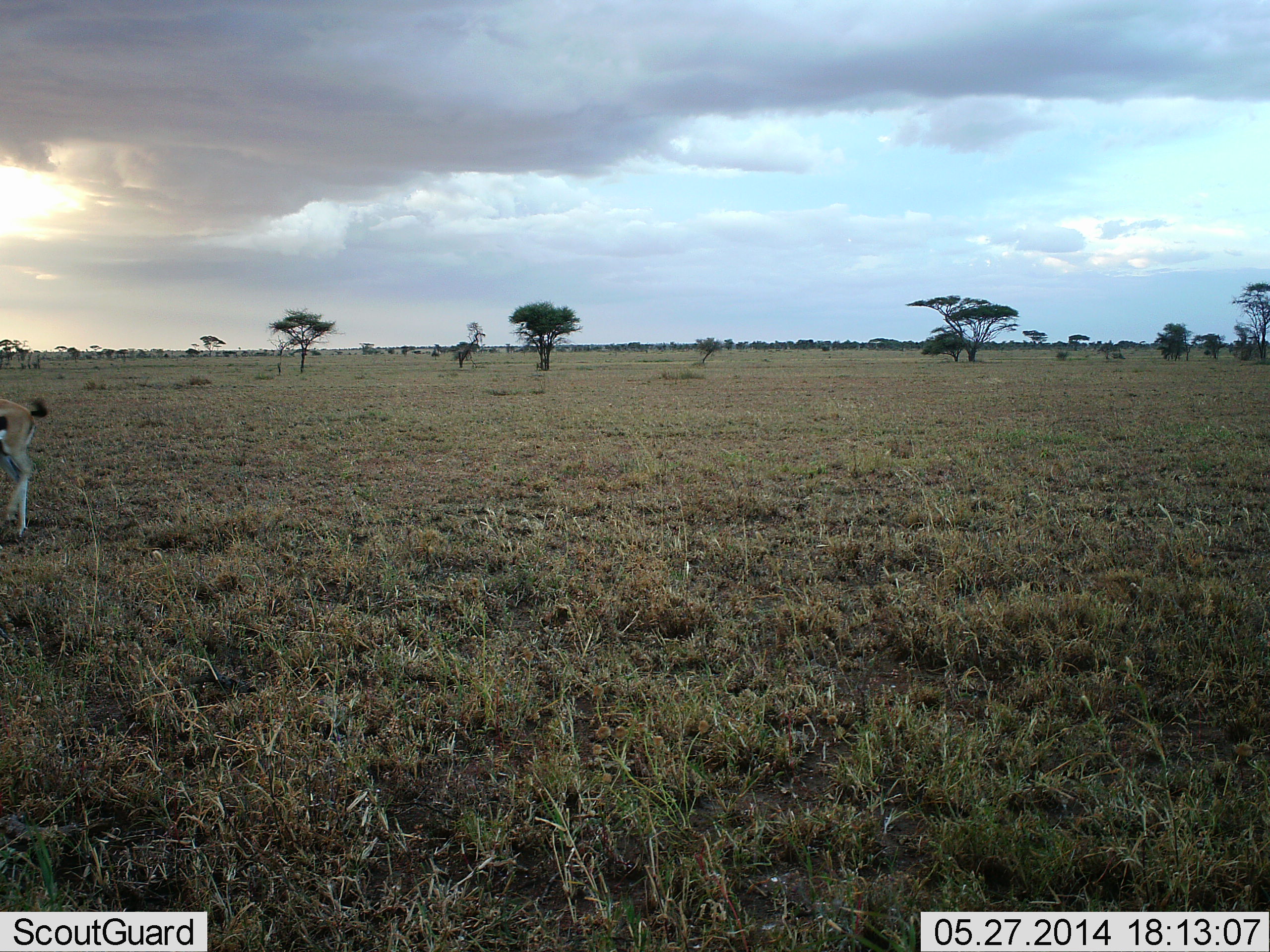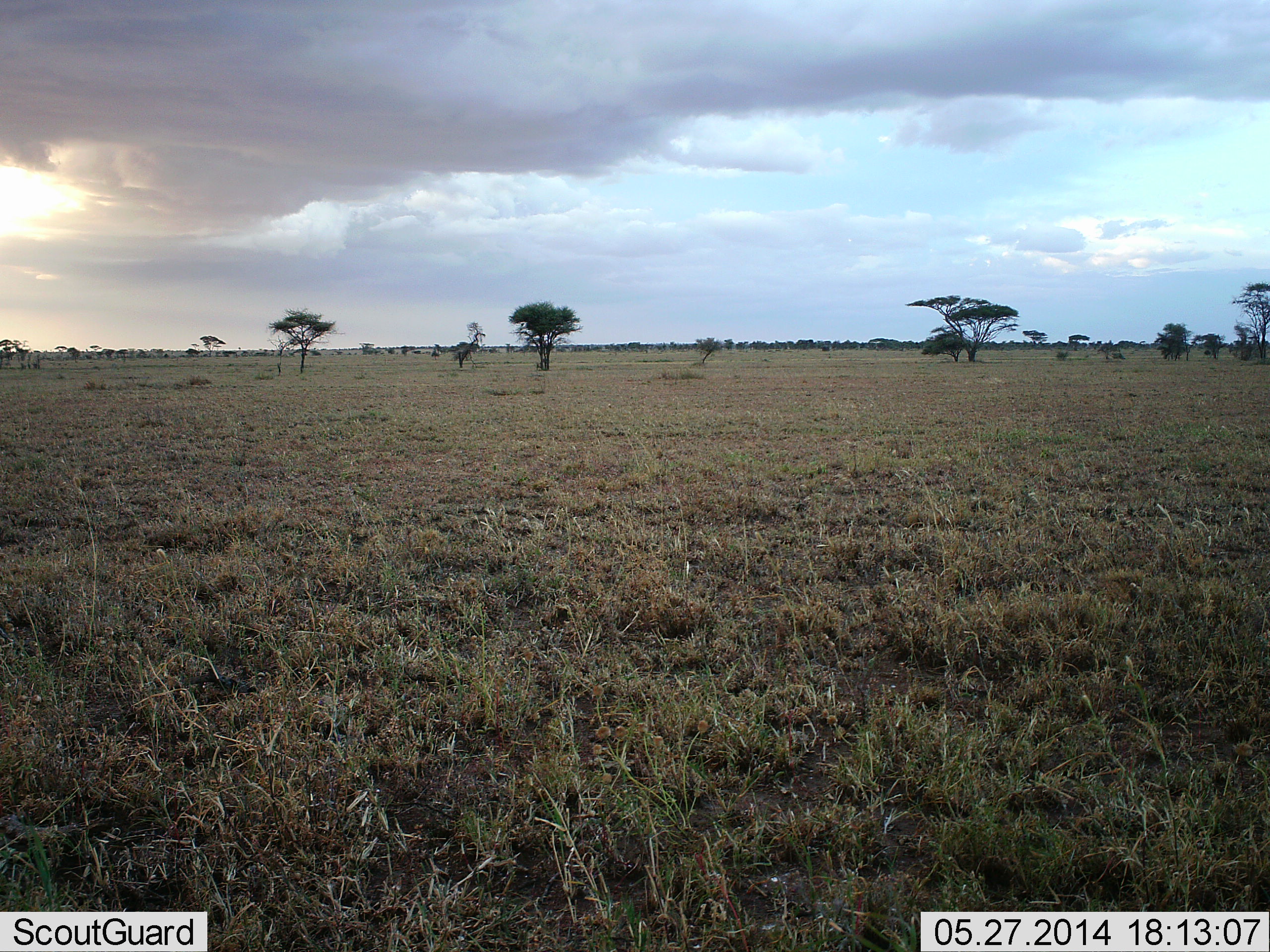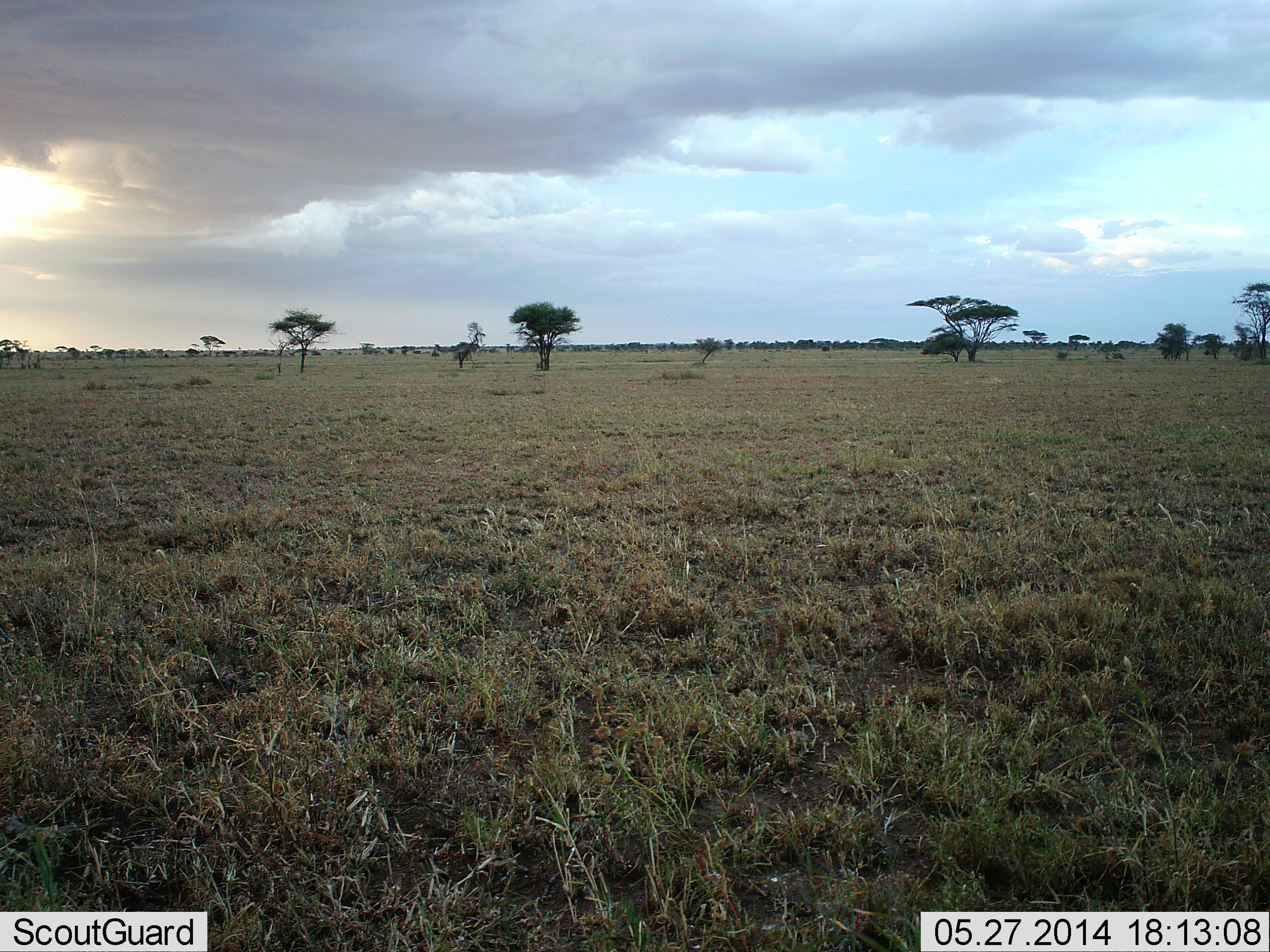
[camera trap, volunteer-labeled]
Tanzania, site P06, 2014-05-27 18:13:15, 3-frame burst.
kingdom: Animalia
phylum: Chordata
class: Mammalia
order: Artiodactyla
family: Bovidae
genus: Eudorcas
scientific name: Eudorcas thomsonii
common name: thomson's gazelle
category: gazellethomsons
Gazellethomsons (thomson's gazelle) (Eudorcas thomsonii), count 1. Behavior (volunteer vote fractions): standing 20%, resting 0%, moving 70%, interacting 0%. Young present (vote fraction): 0%. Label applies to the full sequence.